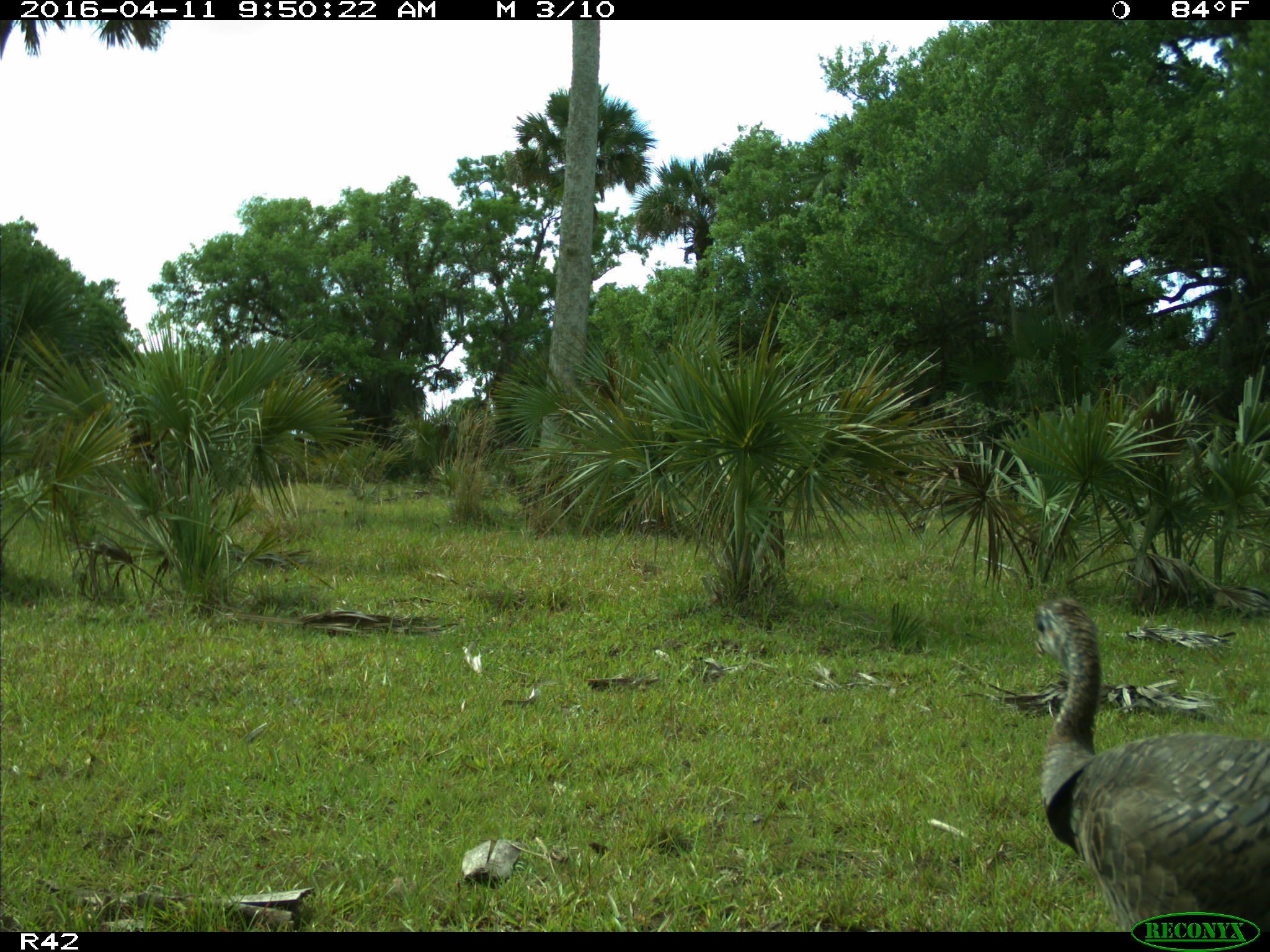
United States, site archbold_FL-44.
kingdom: Animalia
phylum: Chordata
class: Aves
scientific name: Aves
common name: birds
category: unidentified bird